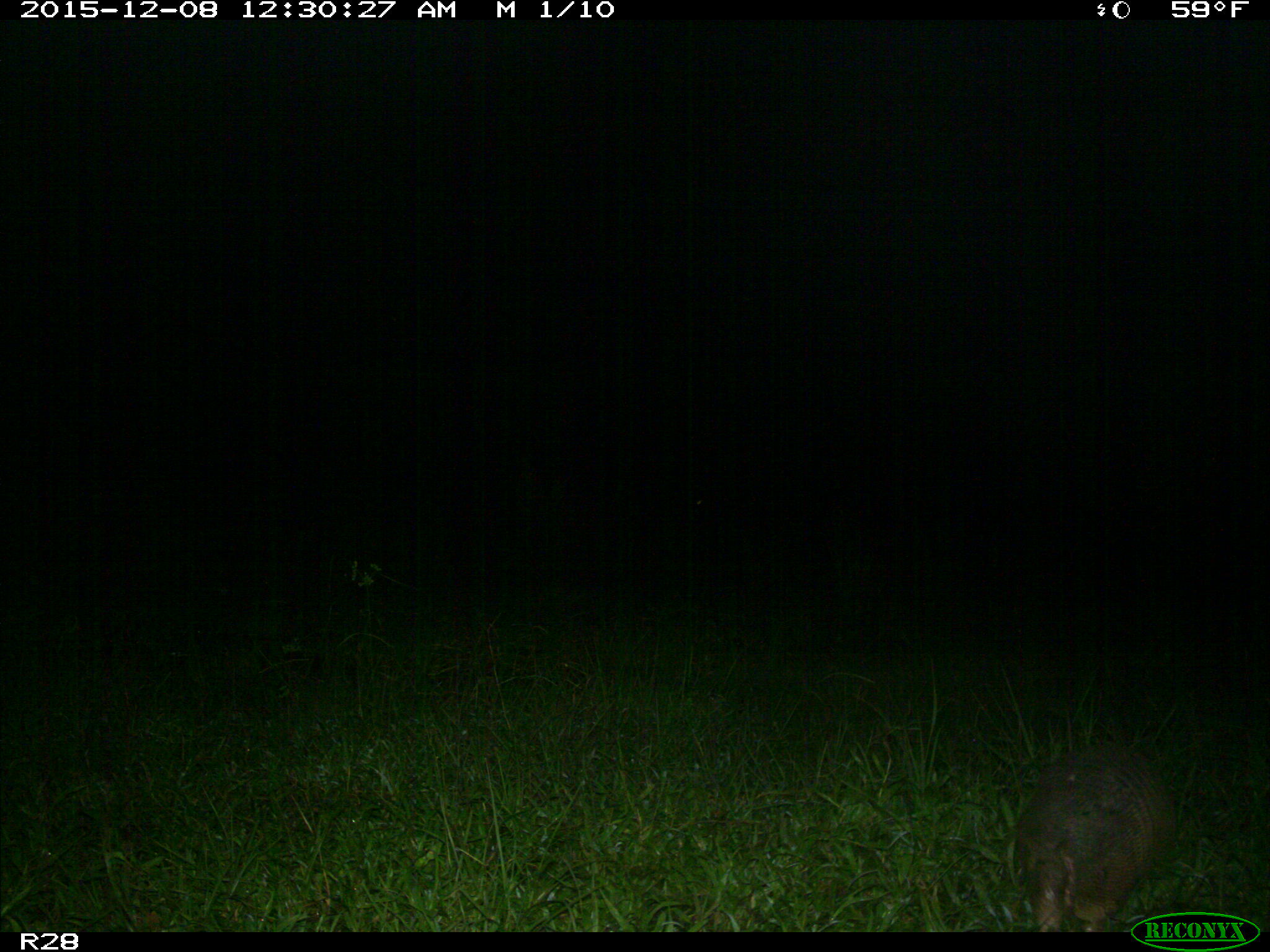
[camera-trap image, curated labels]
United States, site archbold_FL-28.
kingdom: Animalia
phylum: Chordata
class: Mammalia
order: Cingulata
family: Dasypodidae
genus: Dasypus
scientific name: Dasypus novemcinctus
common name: nine-banded armadillo